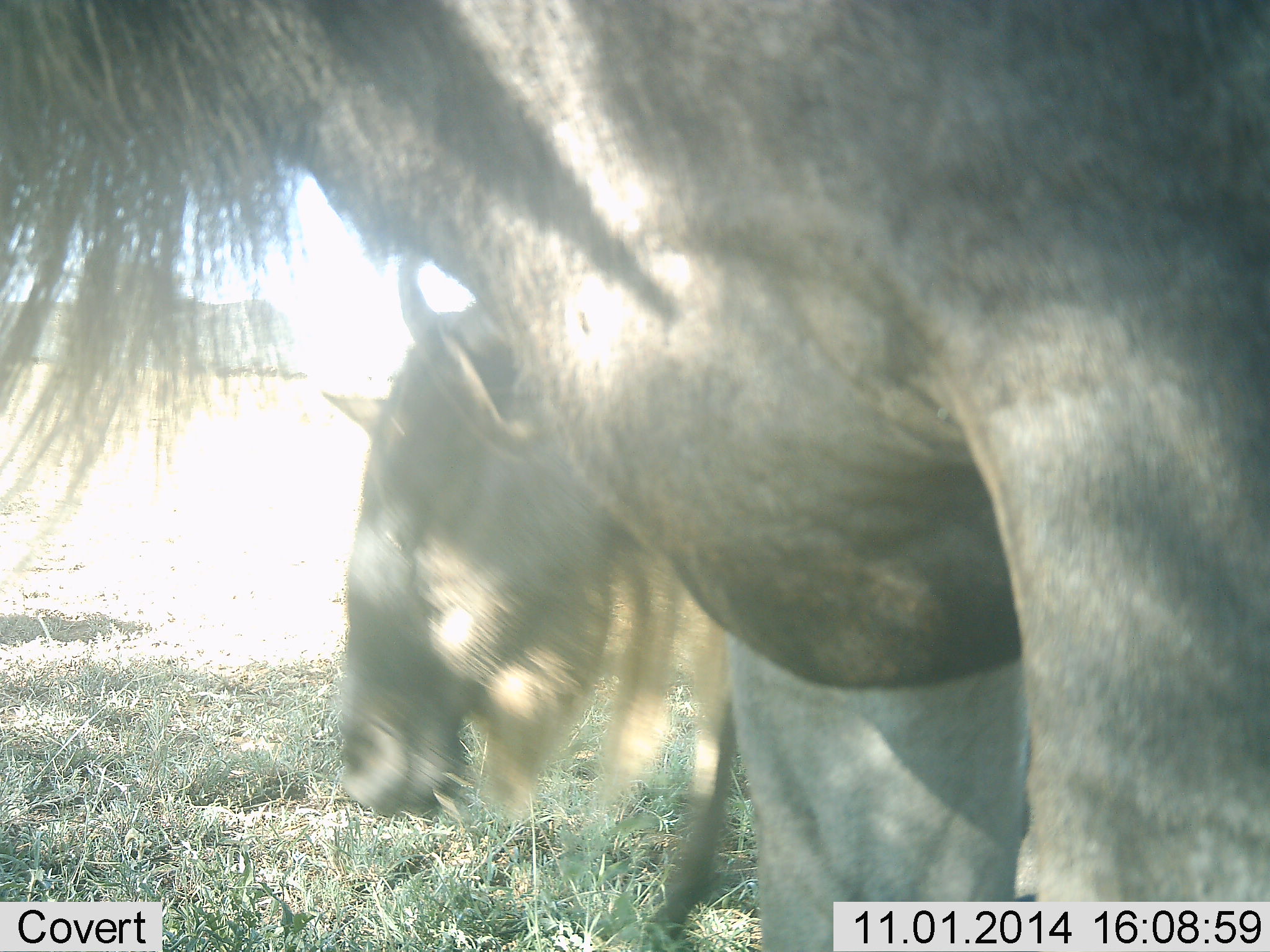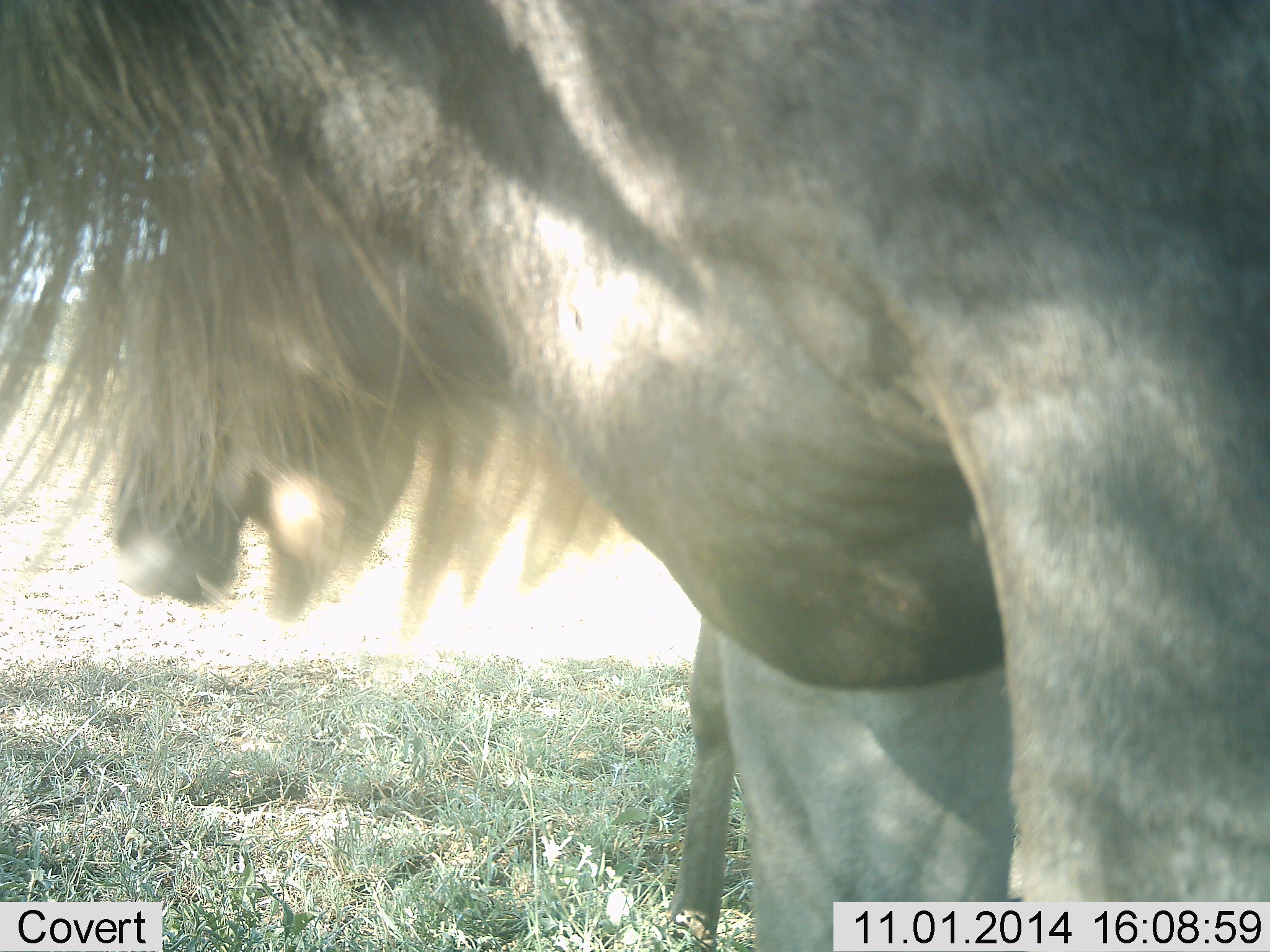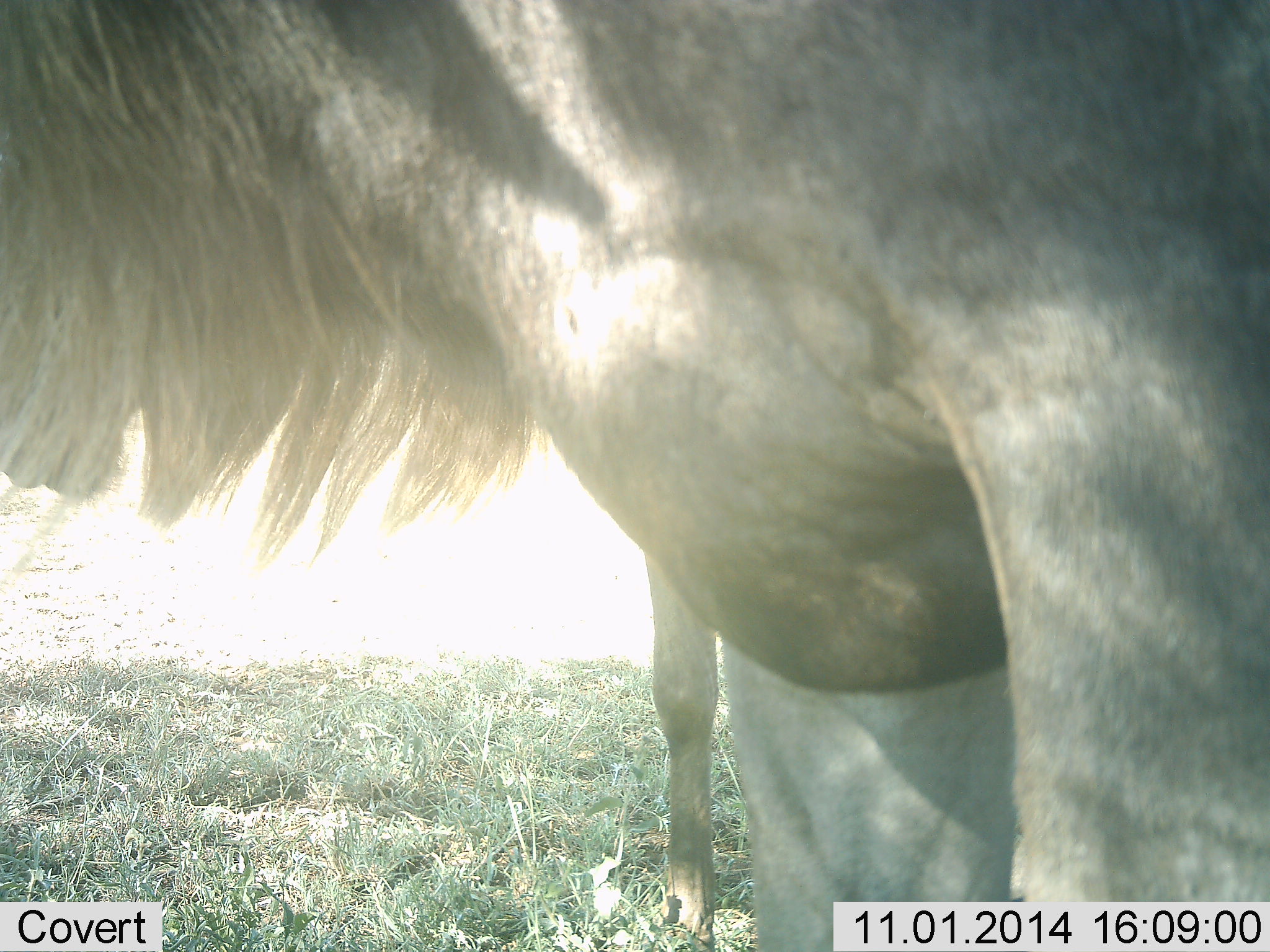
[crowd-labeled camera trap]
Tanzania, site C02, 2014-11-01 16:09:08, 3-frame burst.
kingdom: Animalia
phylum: Chordata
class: Mammalia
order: Artiodactyla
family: Bovidae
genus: Connochaetes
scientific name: Connochaetes taurinus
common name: blue wildebeest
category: wildebeest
Wildebeest (blue wildebeest) (Connochaetes taurinus), count 2. Behavior (volunteer vote fractions): standing 100%, resting 0%, moving 30%, interacting 10%. Young present (vote fraction): 10%. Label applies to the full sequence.